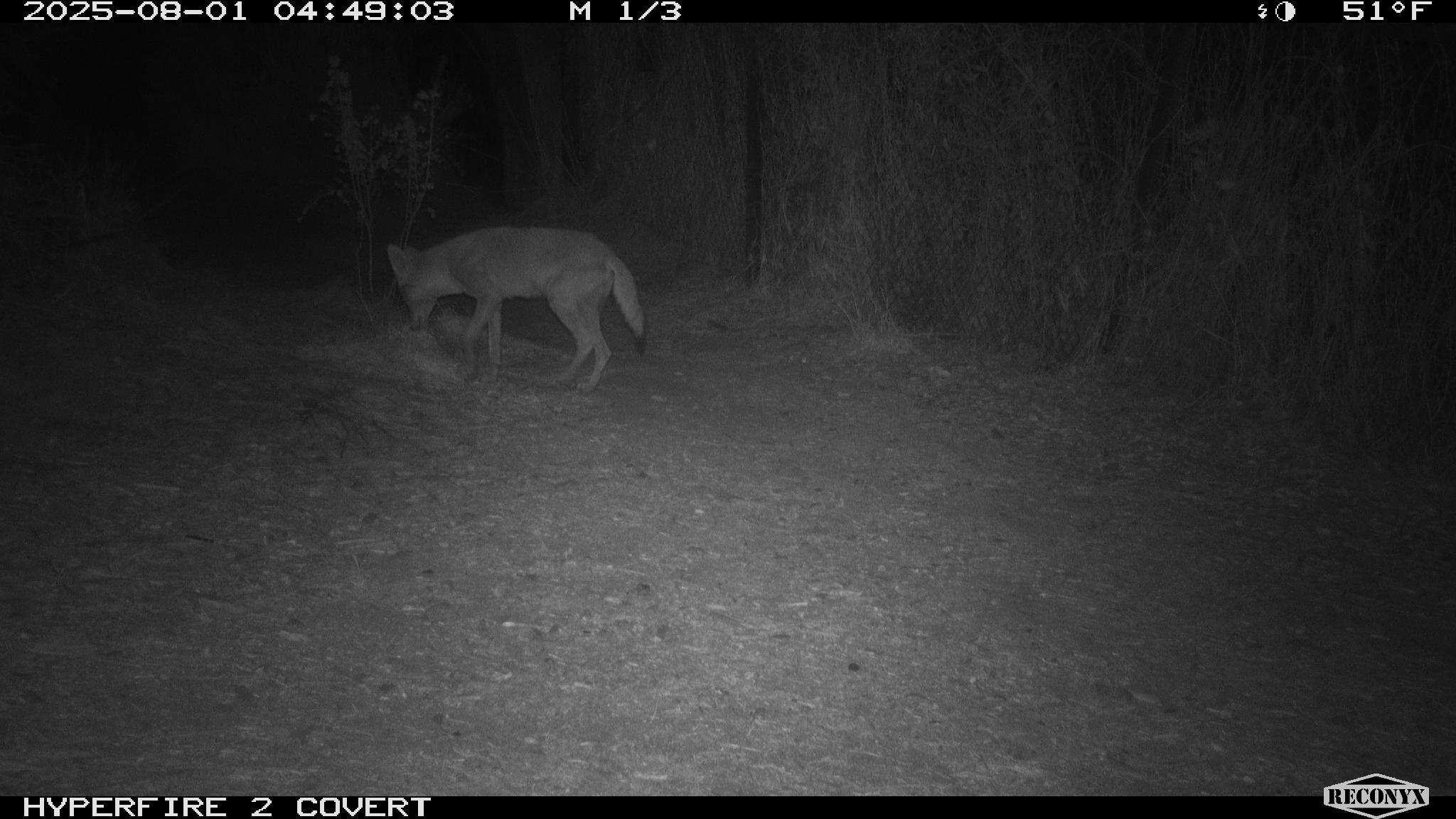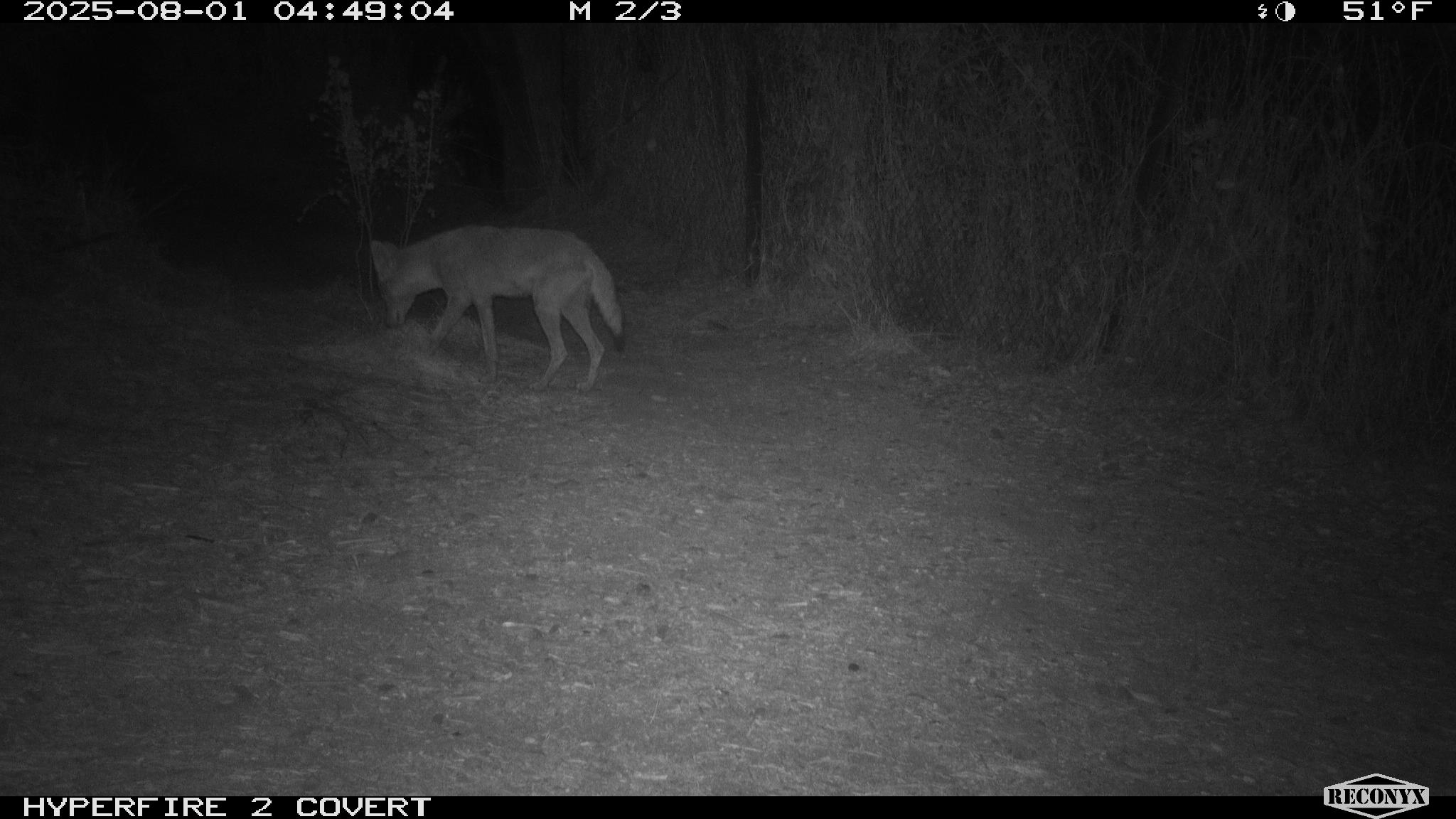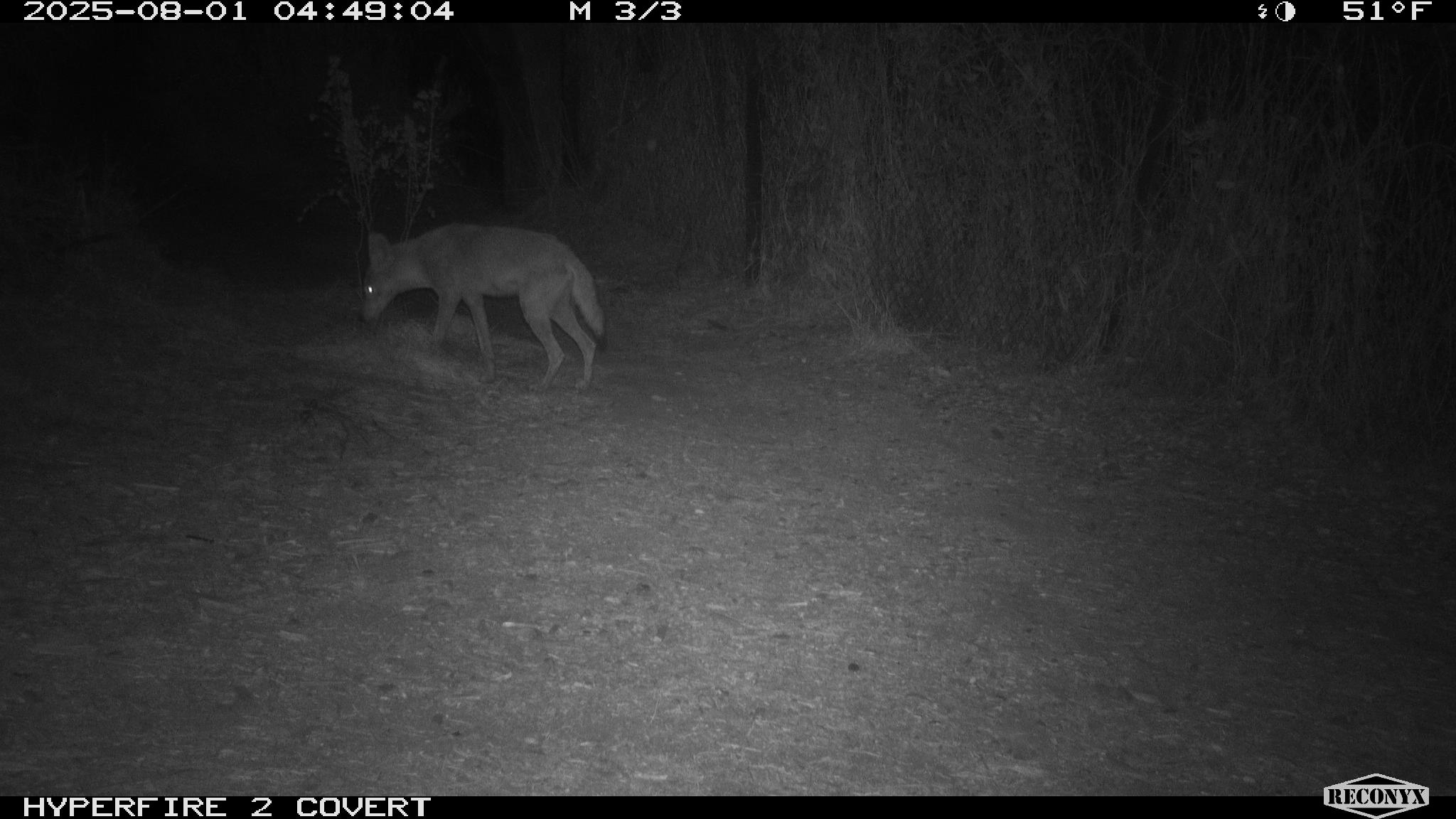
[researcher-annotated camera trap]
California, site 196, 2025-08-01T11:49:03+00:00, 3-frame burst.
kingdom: Animalia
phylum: Chordata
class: Mammalia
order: Carnivora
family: Canidae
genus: Canis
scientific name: Canis latrans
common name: coyote